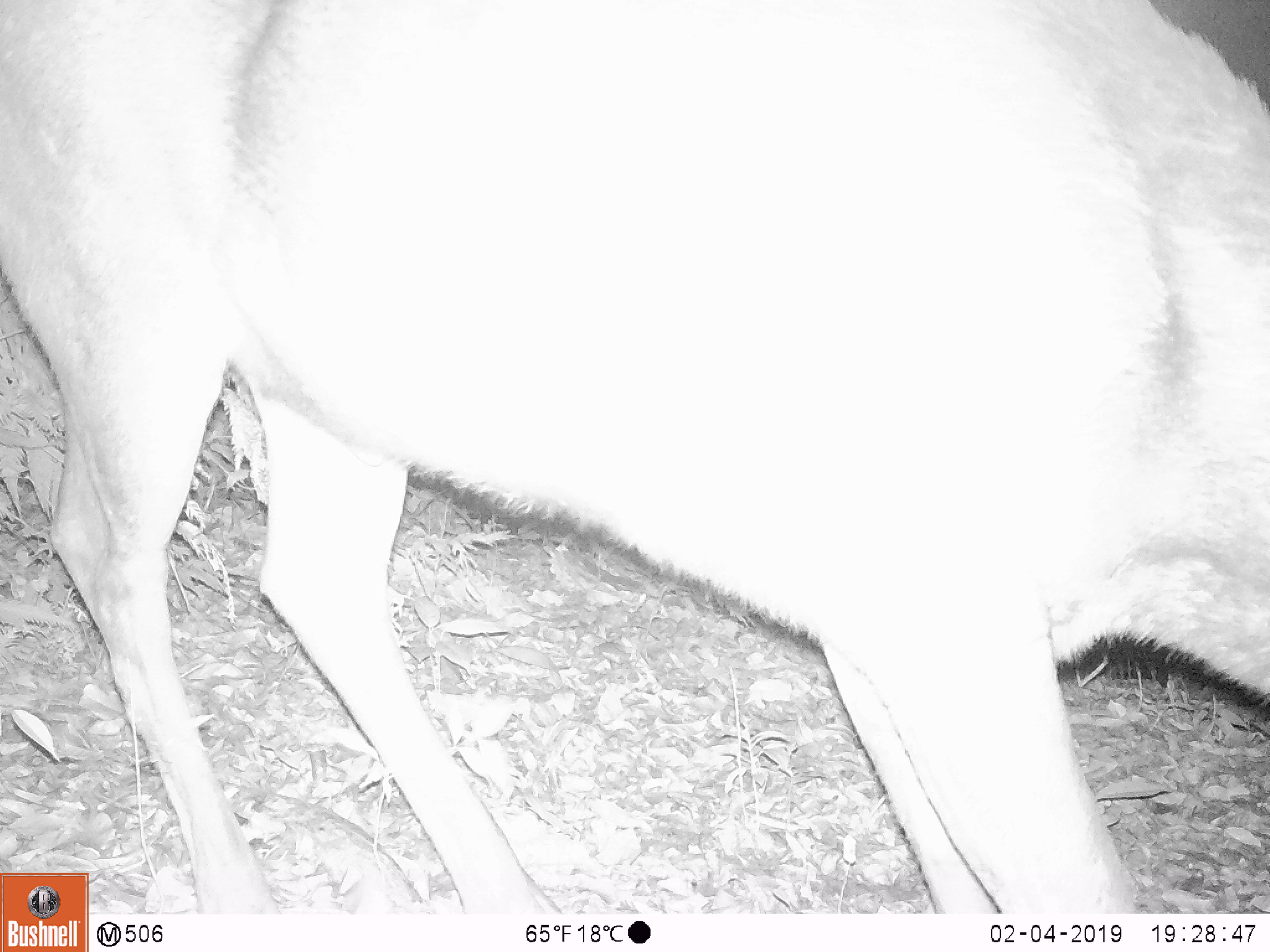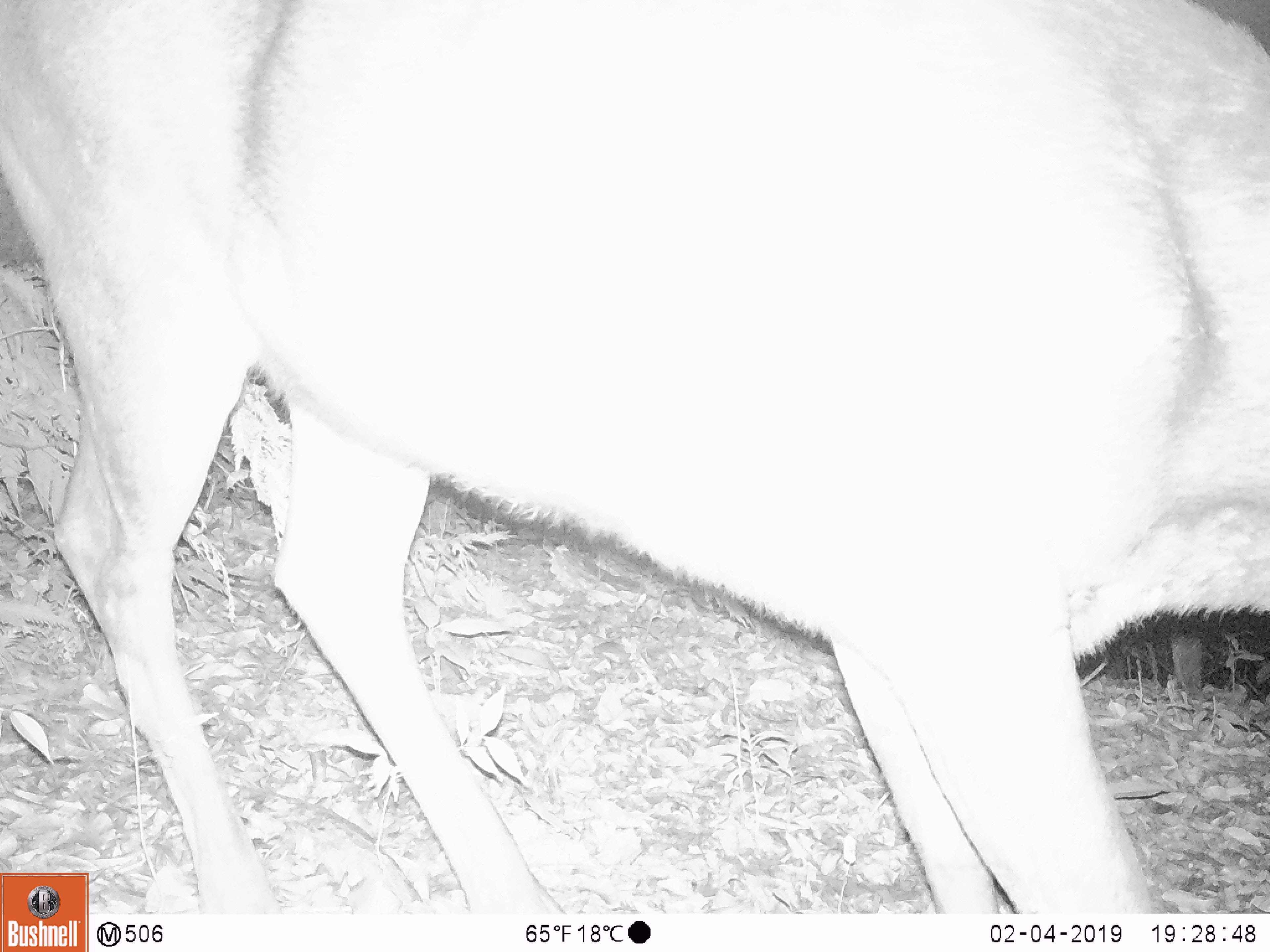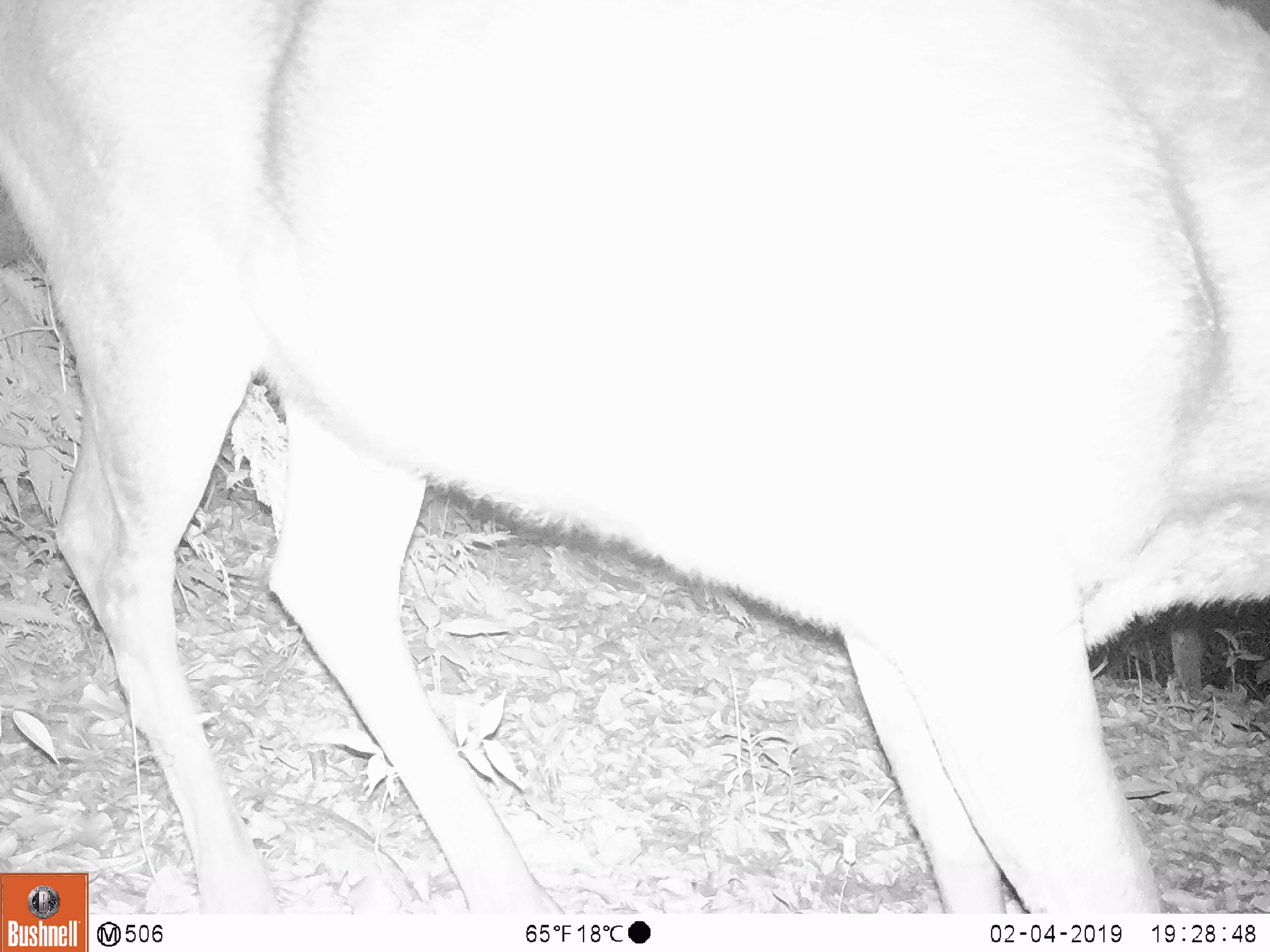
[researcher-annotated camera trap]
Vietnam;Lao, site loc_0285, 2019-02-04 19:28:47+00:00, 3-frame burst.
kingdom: Animalia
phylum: Chordata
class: Mammalia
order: Artiodactyla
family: Cervidae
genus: Rusa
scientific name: Rusa unicolor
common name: sambar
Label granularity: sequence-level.